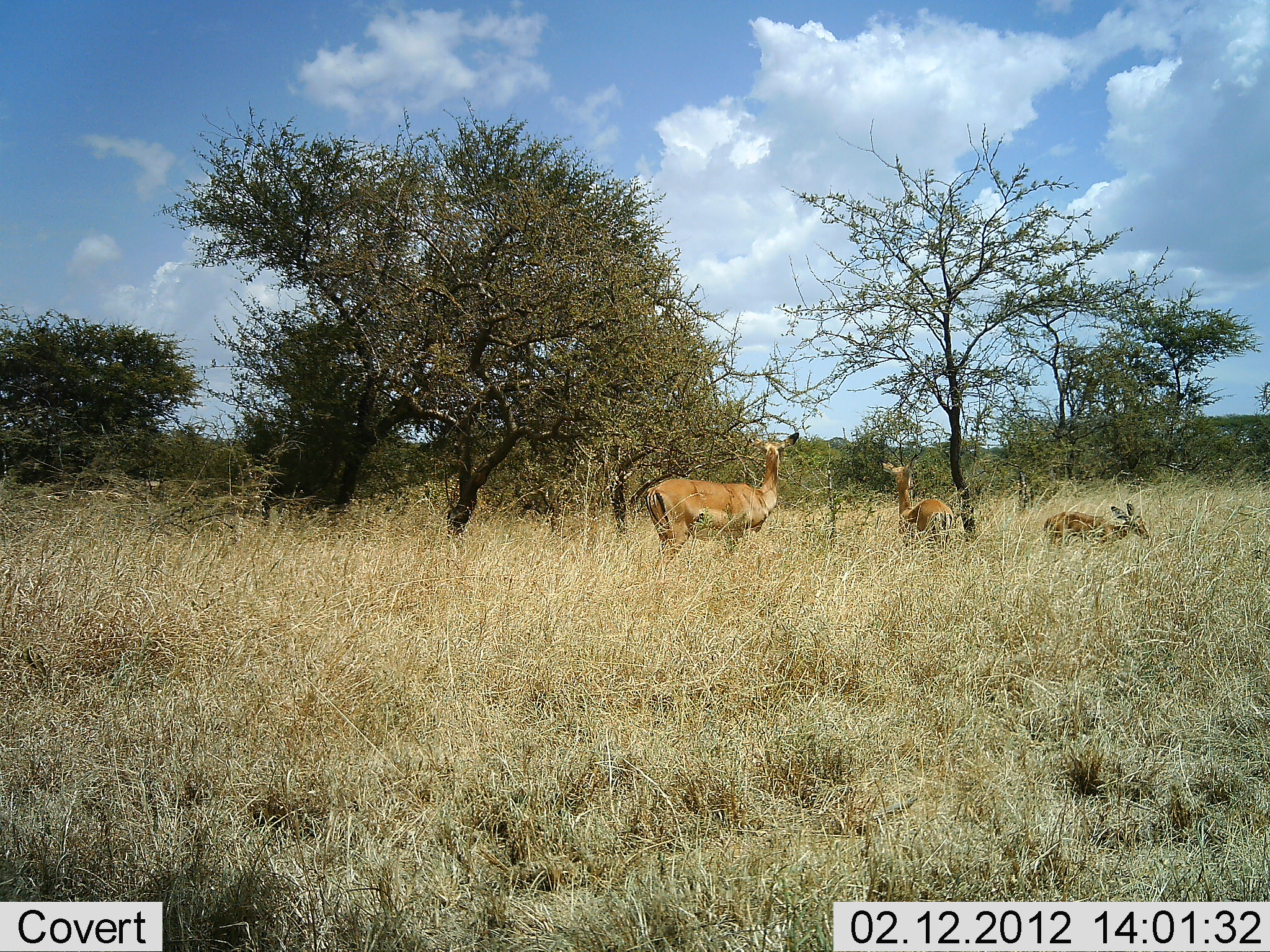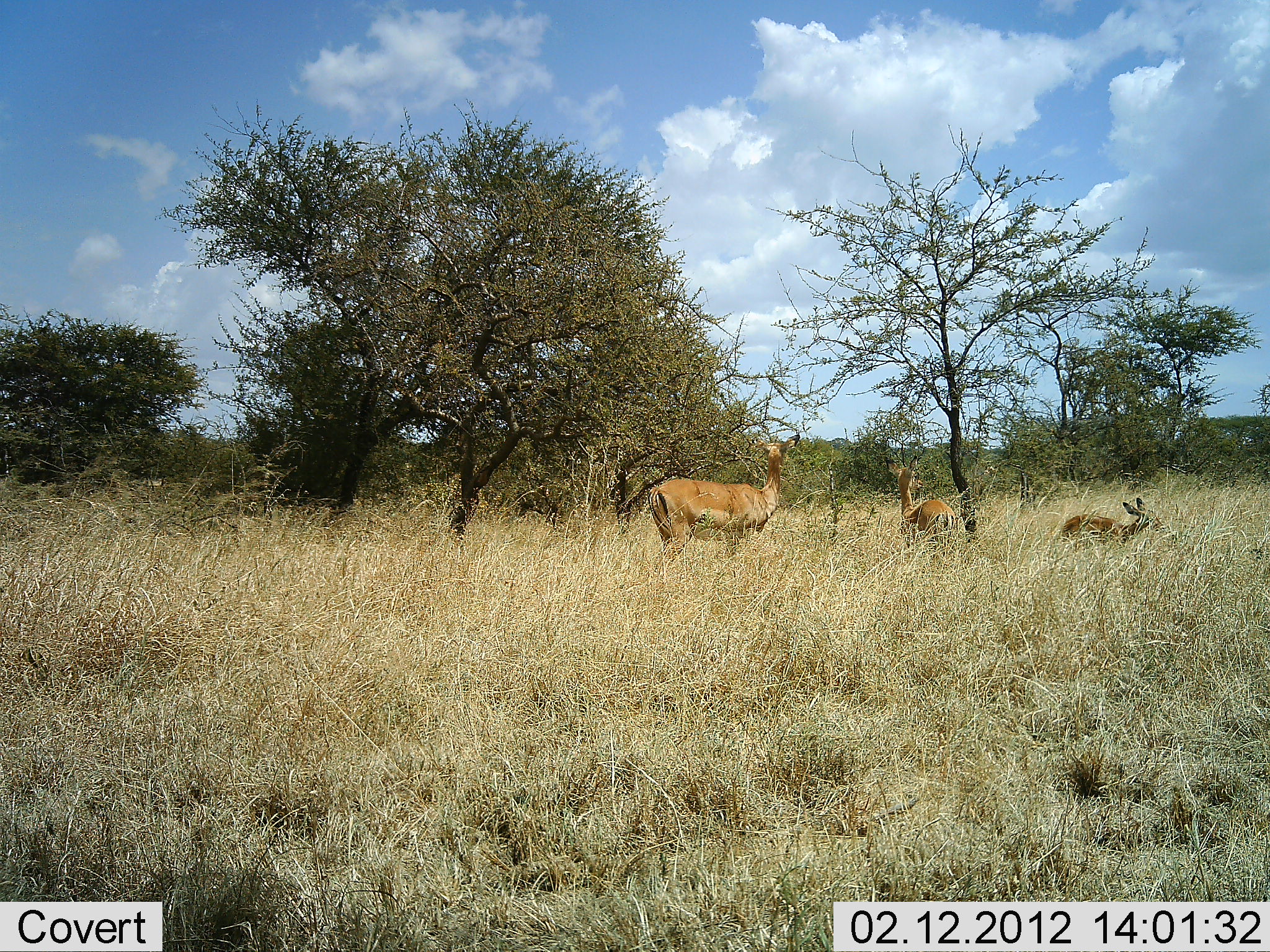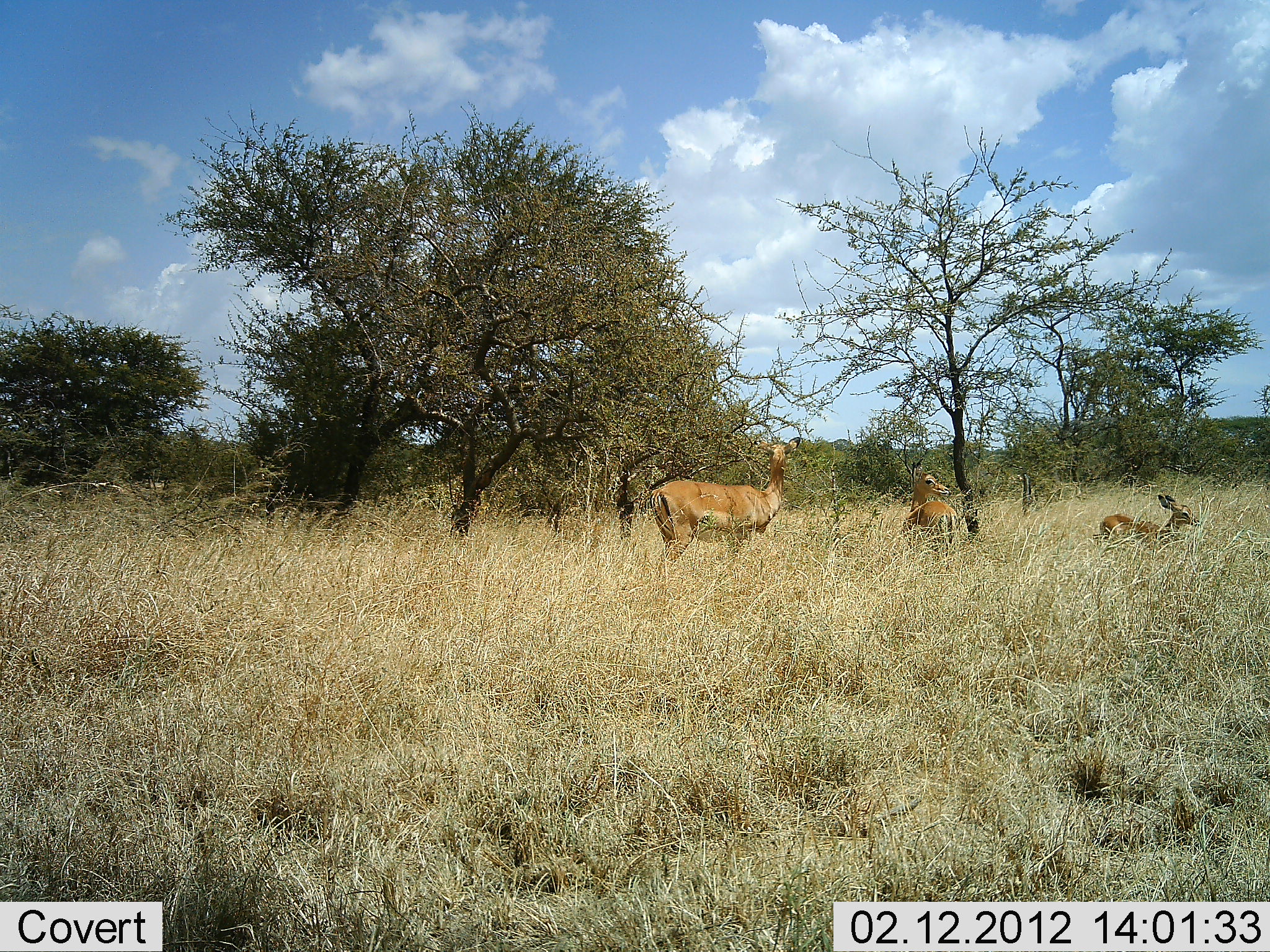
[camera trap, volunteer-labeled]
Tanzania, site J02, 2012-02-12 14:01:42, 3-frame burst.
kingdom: Animalia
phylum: Chordata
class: Mammalia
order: Artiodactyla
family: Bovidae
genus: Aepyceros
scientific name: Aepyceros melampus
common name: impala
Impala (Aepyceros melampus), count 3. Behavior (volunteer vote fractions): standing 83%, resting 6%, moving 28%, interacting 0%. Young present (vote fraction): 72%. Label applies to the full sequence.